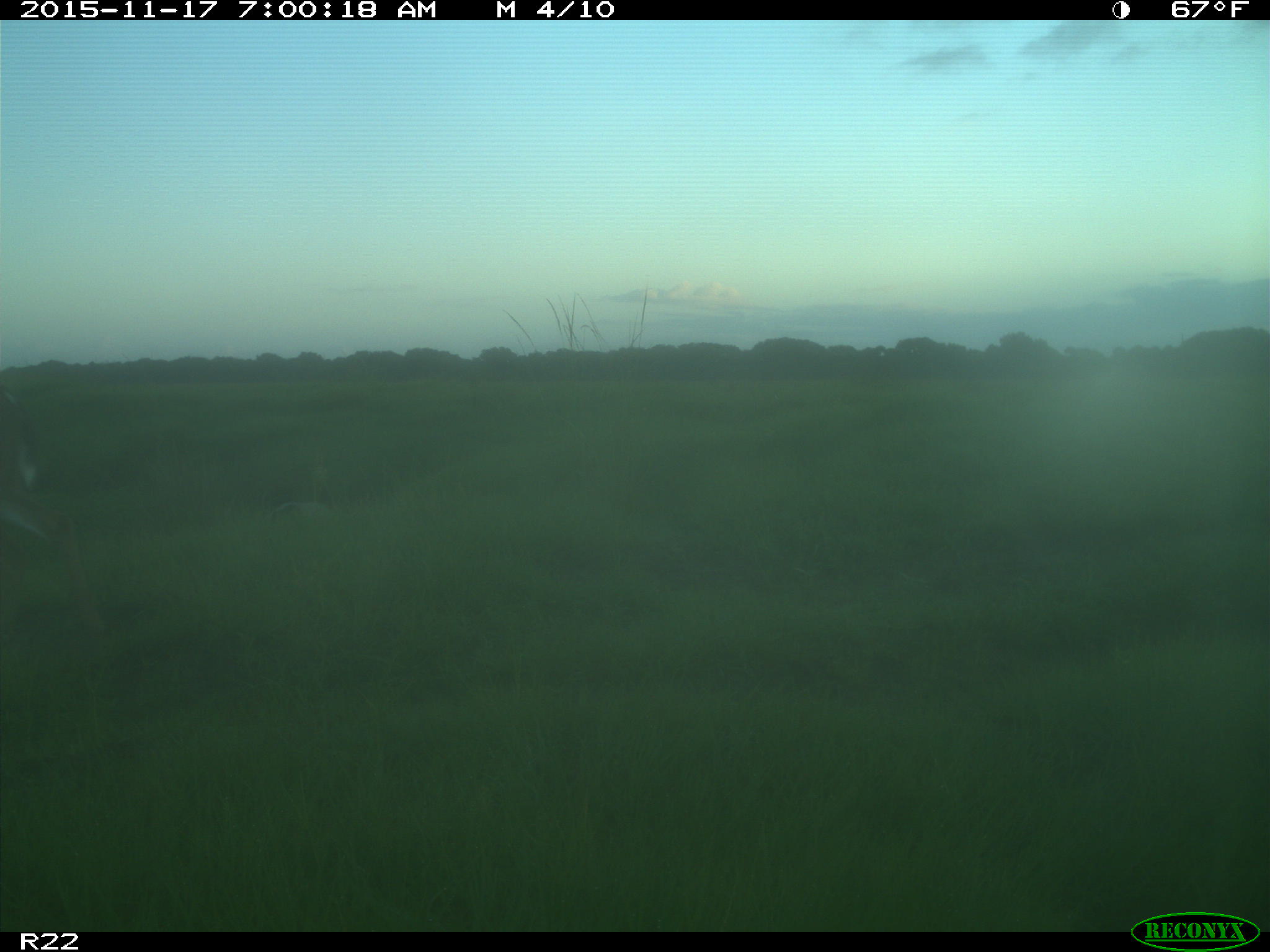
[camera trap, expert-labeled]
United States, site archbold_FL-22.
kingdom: Animalia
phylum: Chordata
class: Mammalia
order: Artiodactyla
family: Cervidae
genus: Odocoileus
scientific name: Odocoileus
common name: deer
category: unidentified deer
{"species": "unidentified deer (deer) (Odocoileus)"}